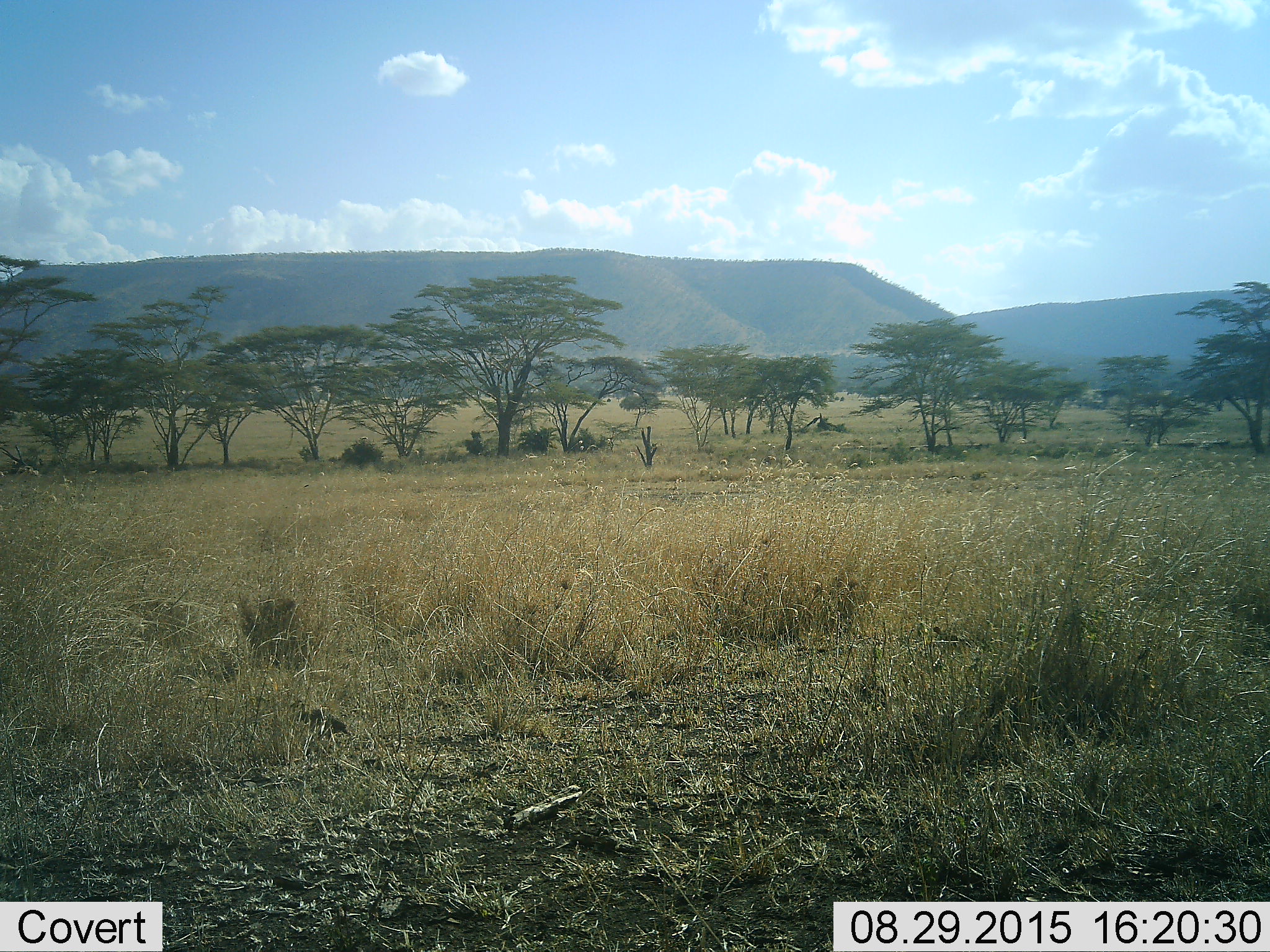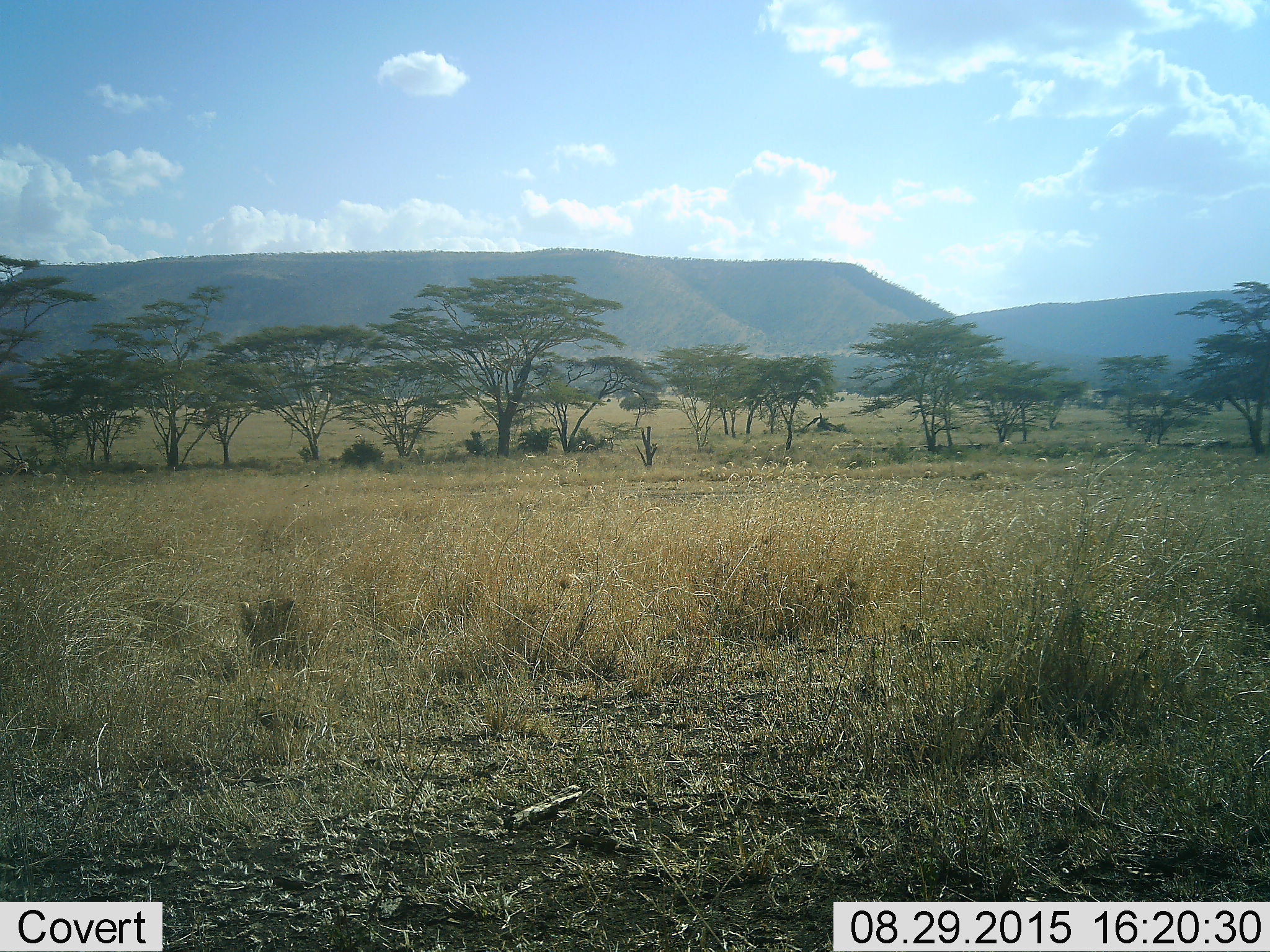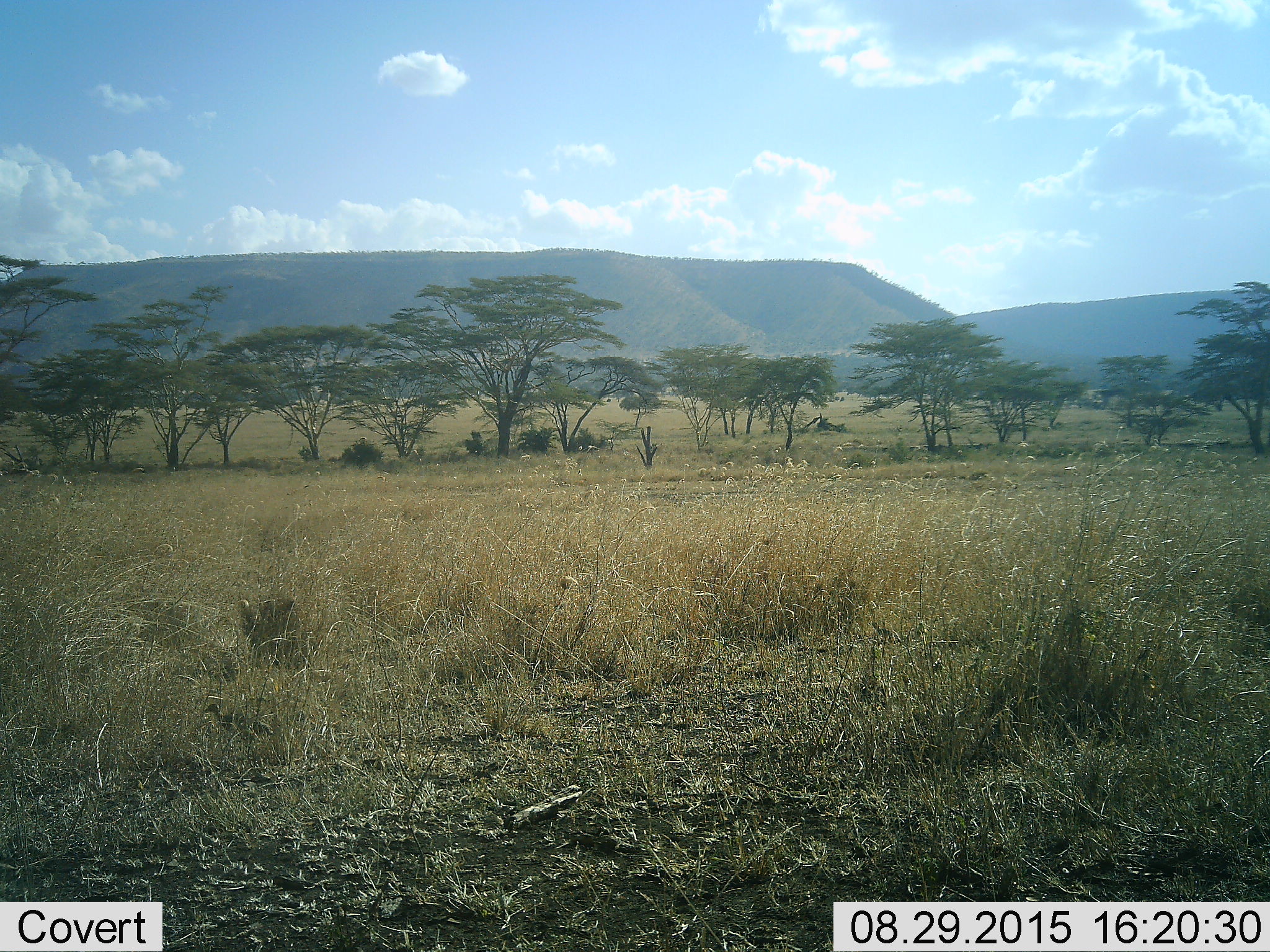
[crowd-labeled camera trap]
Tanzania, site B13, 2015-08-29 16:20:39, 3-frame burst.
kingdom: Animalia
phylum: Chordata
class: Aves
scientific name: Aves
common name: bird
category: otherbird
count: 2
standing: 0%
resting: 0%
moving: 100%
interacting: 0%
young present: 17%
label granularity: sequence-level